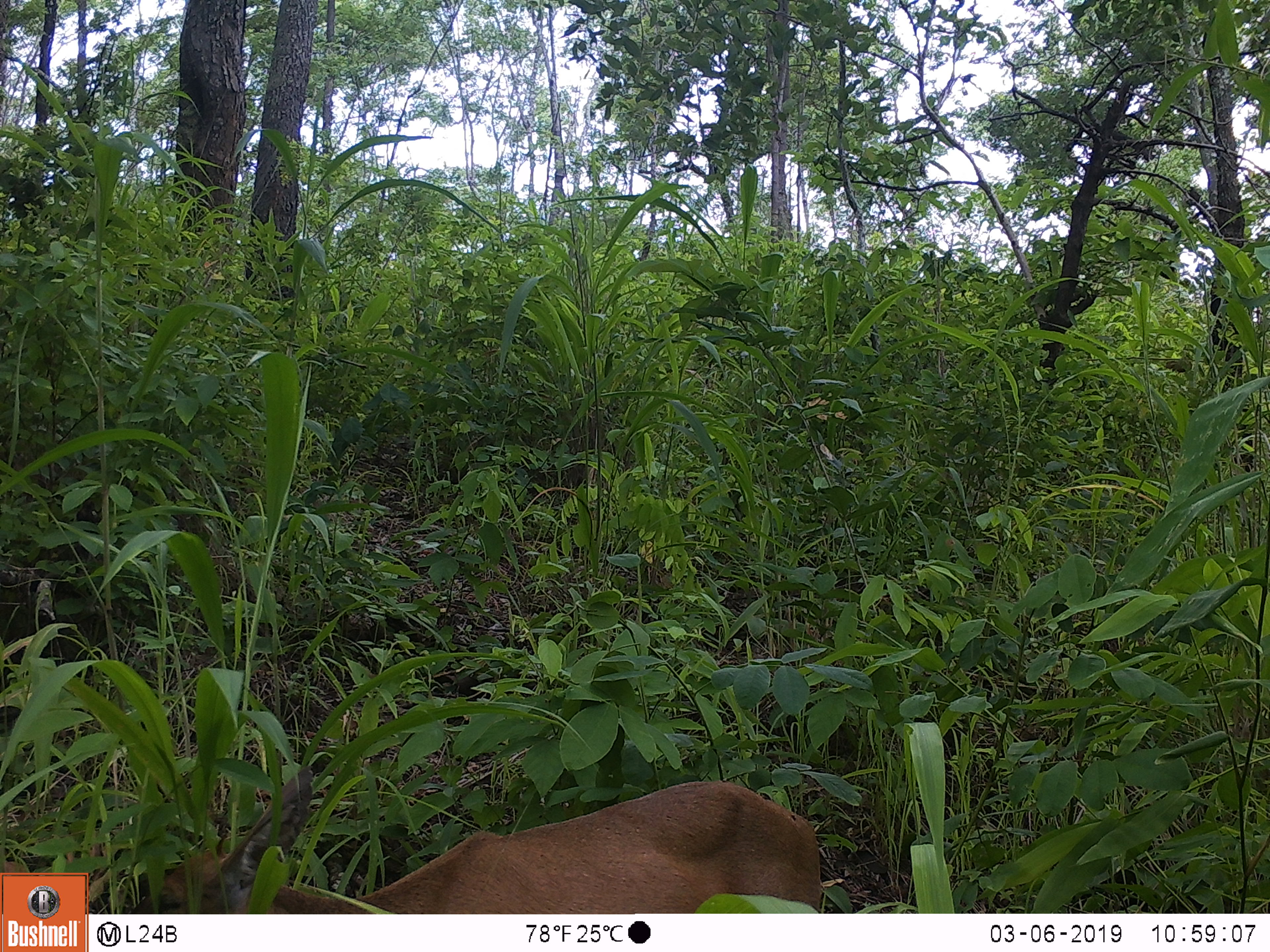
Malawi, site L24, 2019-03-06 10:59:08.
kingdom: Animalia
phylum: Chordata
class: Mammalia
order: Artiodactyla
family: Bovidae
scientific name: Antilopinae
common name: small antelope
Small antelope (Antilopinae), count 1.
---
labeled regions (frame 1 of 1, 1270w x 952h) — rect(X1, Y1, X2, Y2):
small antelope: rect(130, 755, 838, 910)